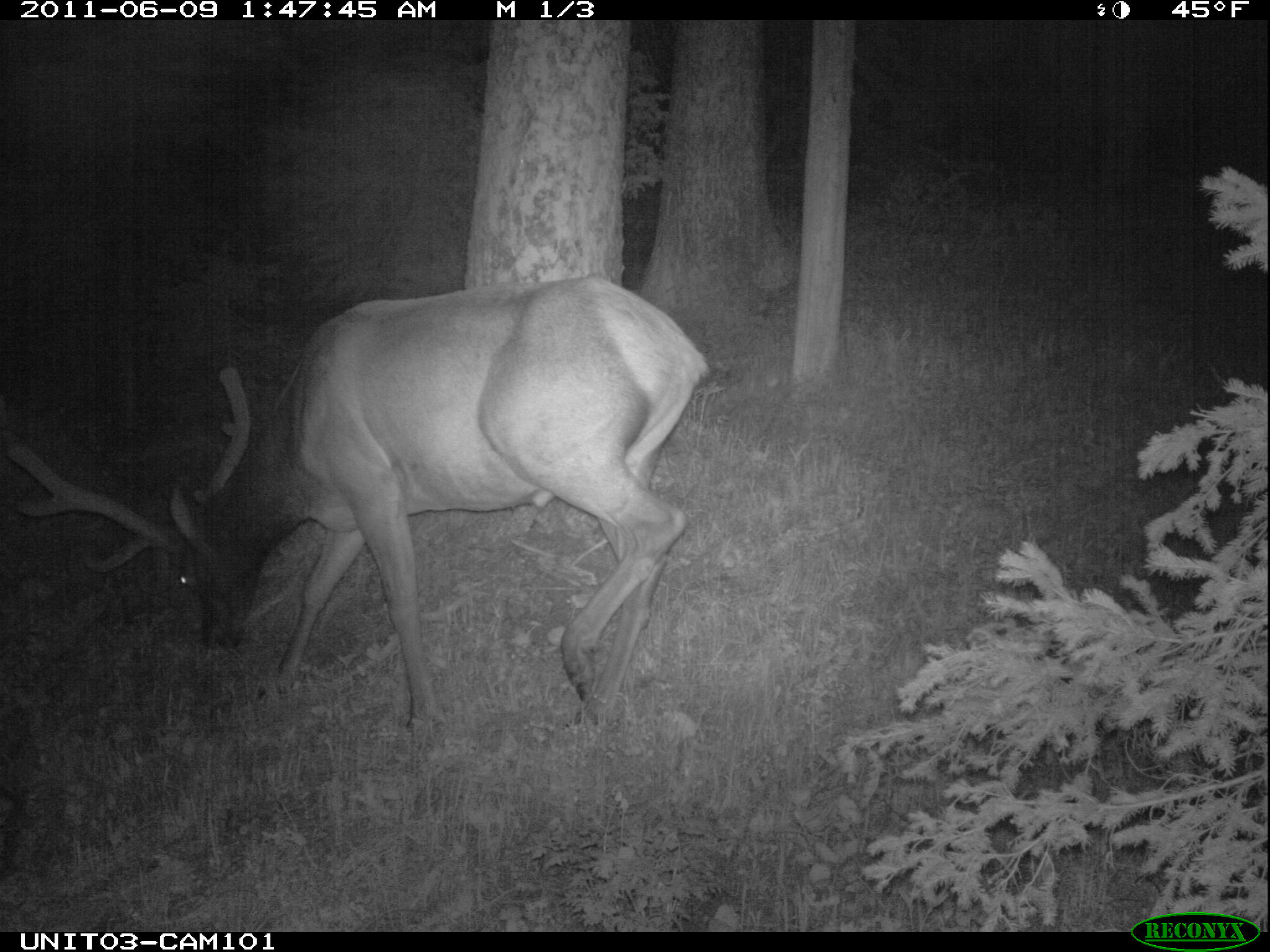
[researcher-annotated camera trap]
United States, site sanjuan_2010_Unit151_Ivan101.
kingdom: Animalia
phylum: Chordata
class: Mammalia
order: Artiodactyla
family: Cervidae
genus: Cervus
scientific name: Cervus elaphus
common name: red deer